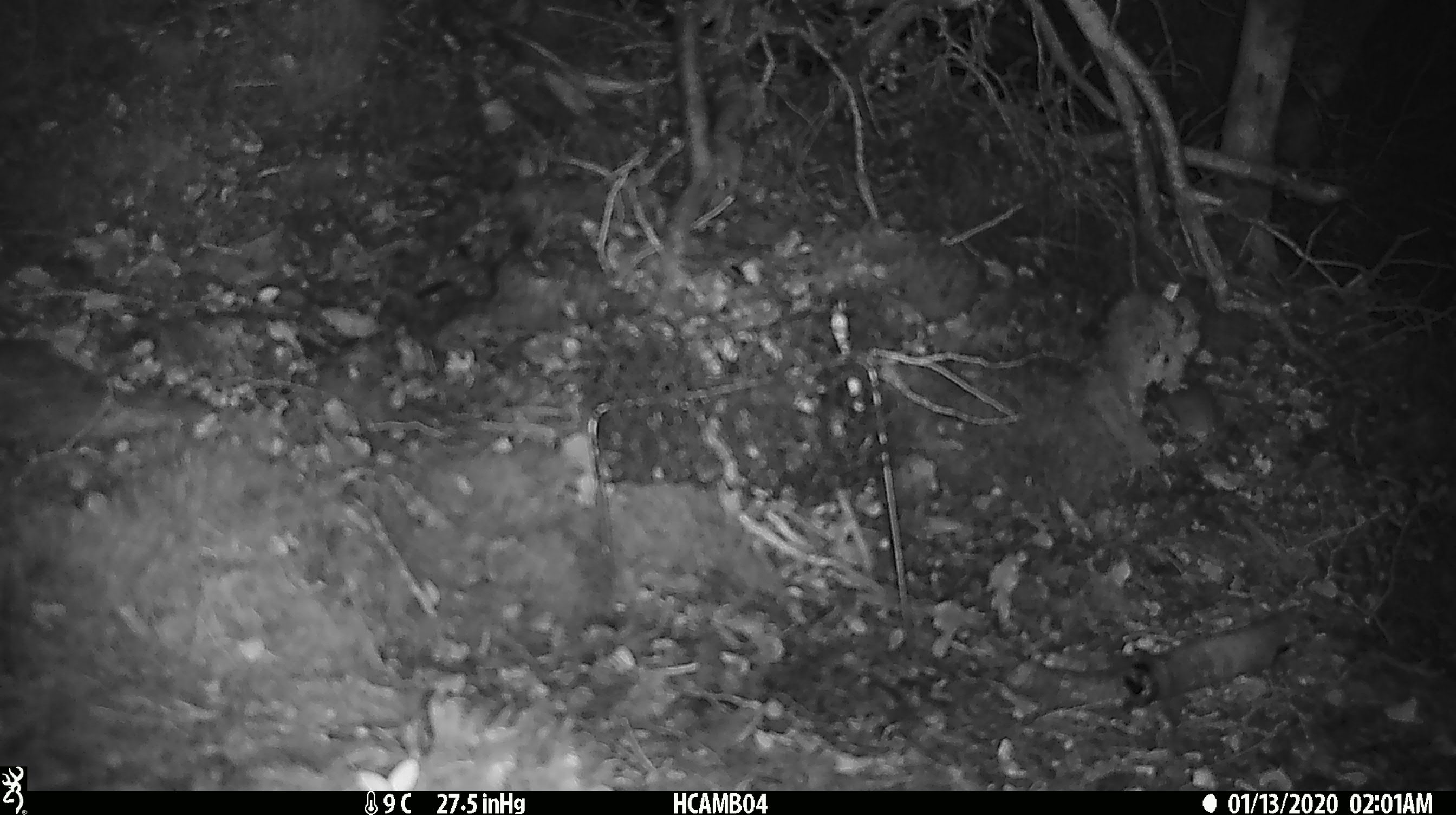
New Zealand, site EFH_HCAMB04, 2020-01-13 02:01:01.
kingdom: Animalia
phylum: Chordata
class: Mammalia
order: Rodentia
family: Muridae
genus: Mus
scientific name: Mus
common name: mouse